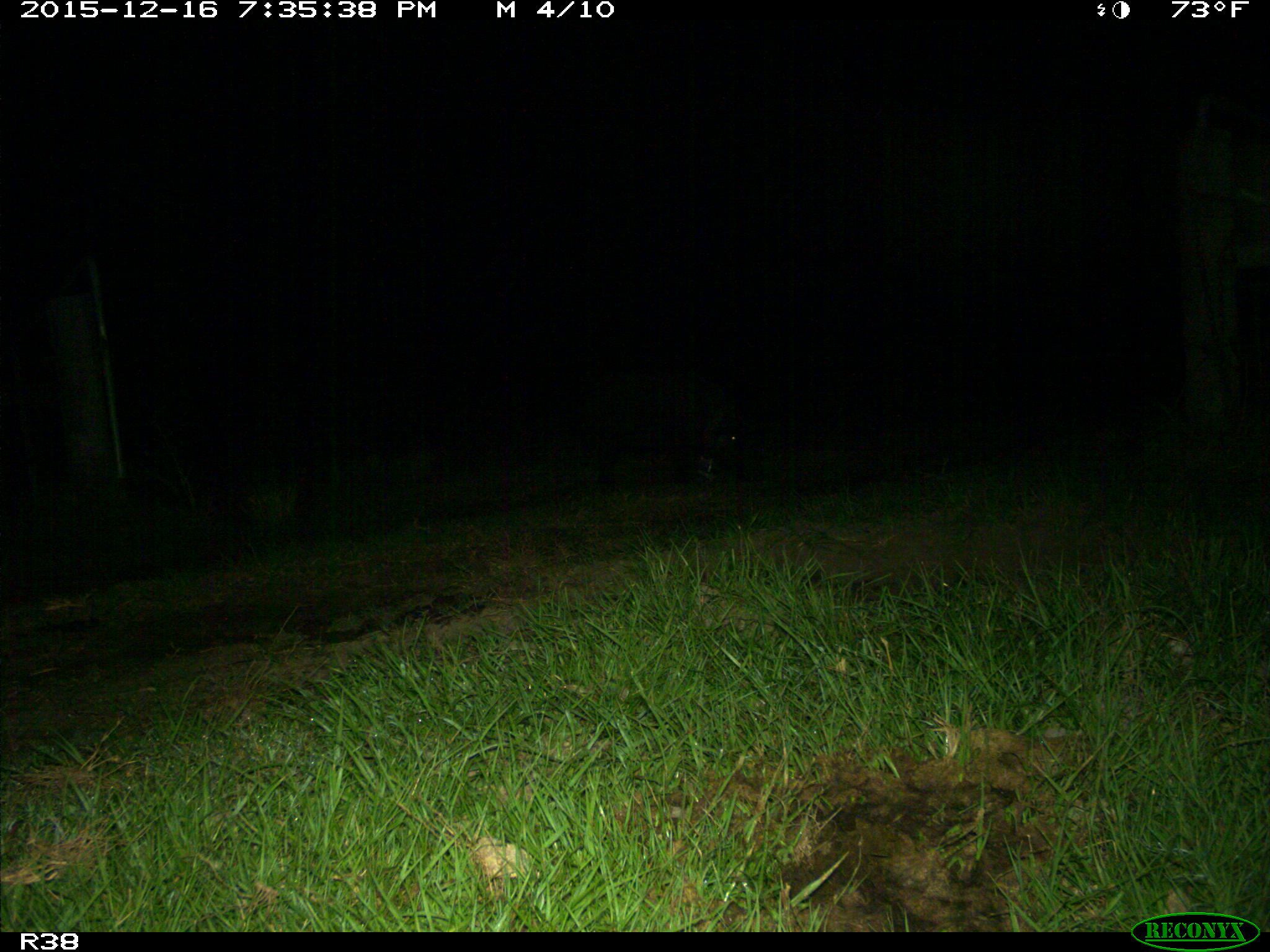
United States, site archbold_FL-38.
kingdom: Animalia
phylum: Chordata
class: Mammalia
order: Artiodactyla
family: Suidae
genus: Sus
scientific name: Sus scrofa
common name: wild boar